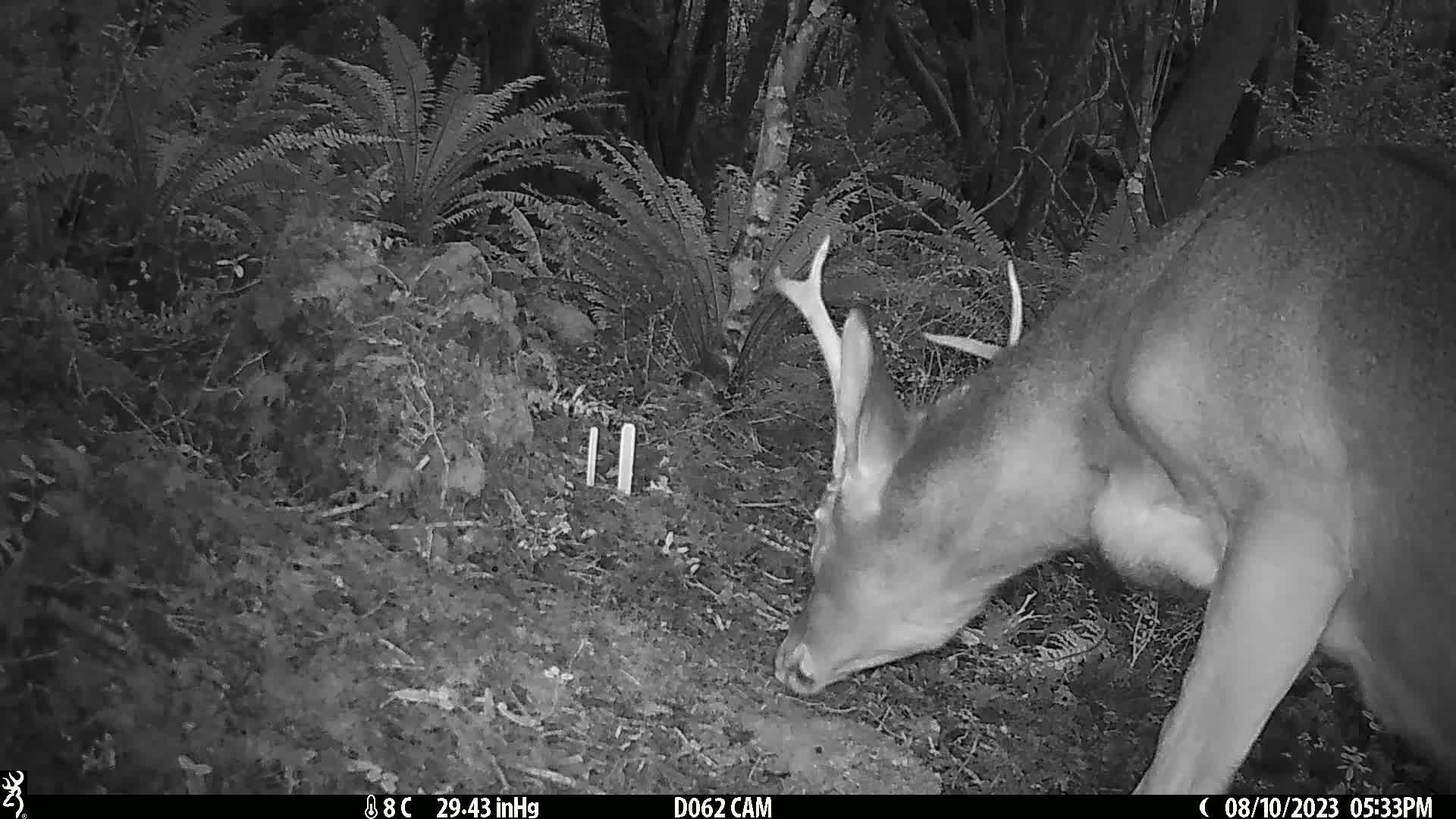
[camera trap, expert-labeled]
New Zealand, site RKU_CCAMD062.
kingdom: Animalia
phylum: Chordata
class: Mammalia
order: Artiodactyla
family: Cervidae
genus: Odocoileus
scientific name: Odocoileus virginianus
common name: white-tailed deer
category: white tailed deer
White tailed deer (white-tailed deer) (Odocoileus virginianus).